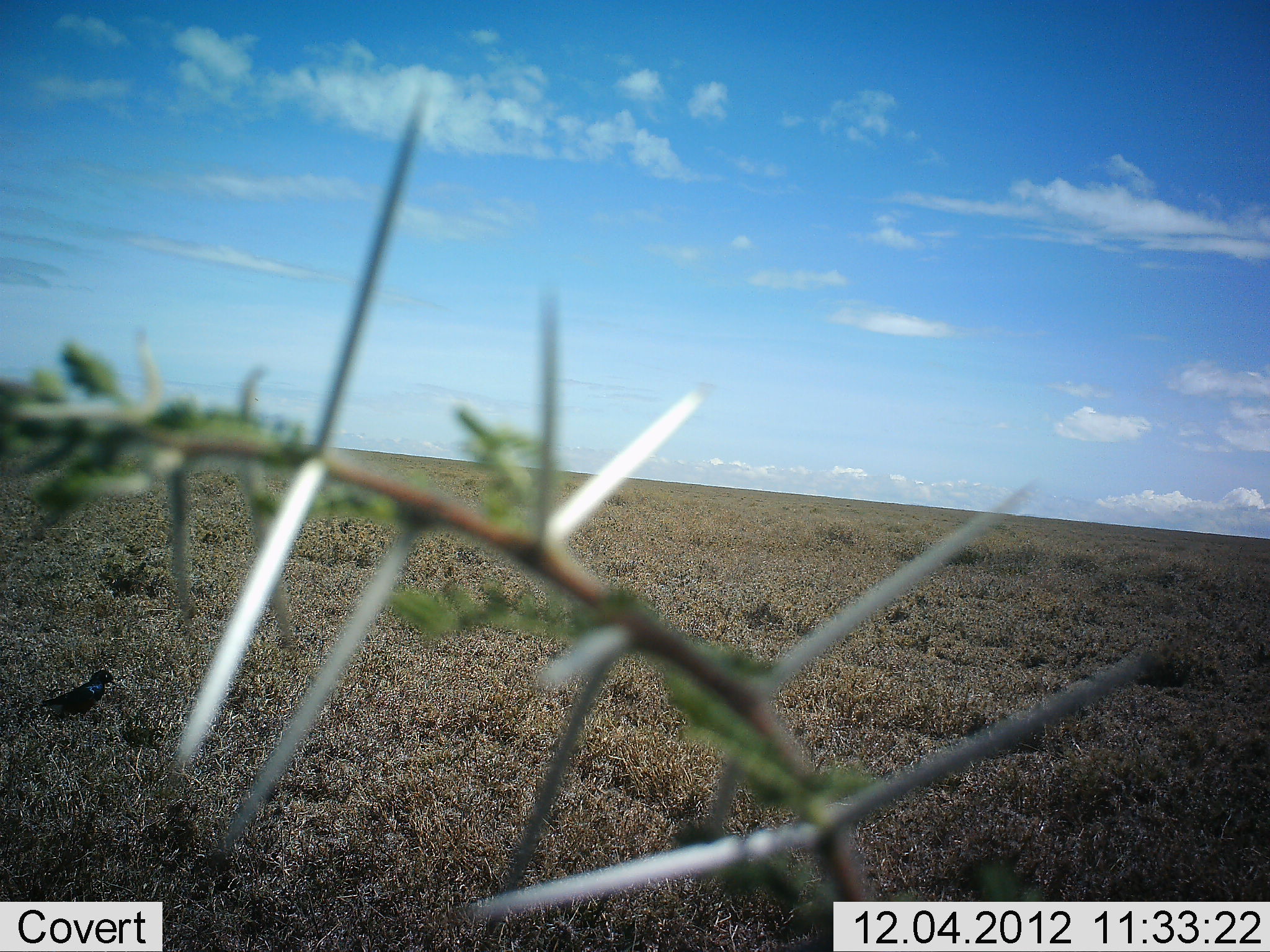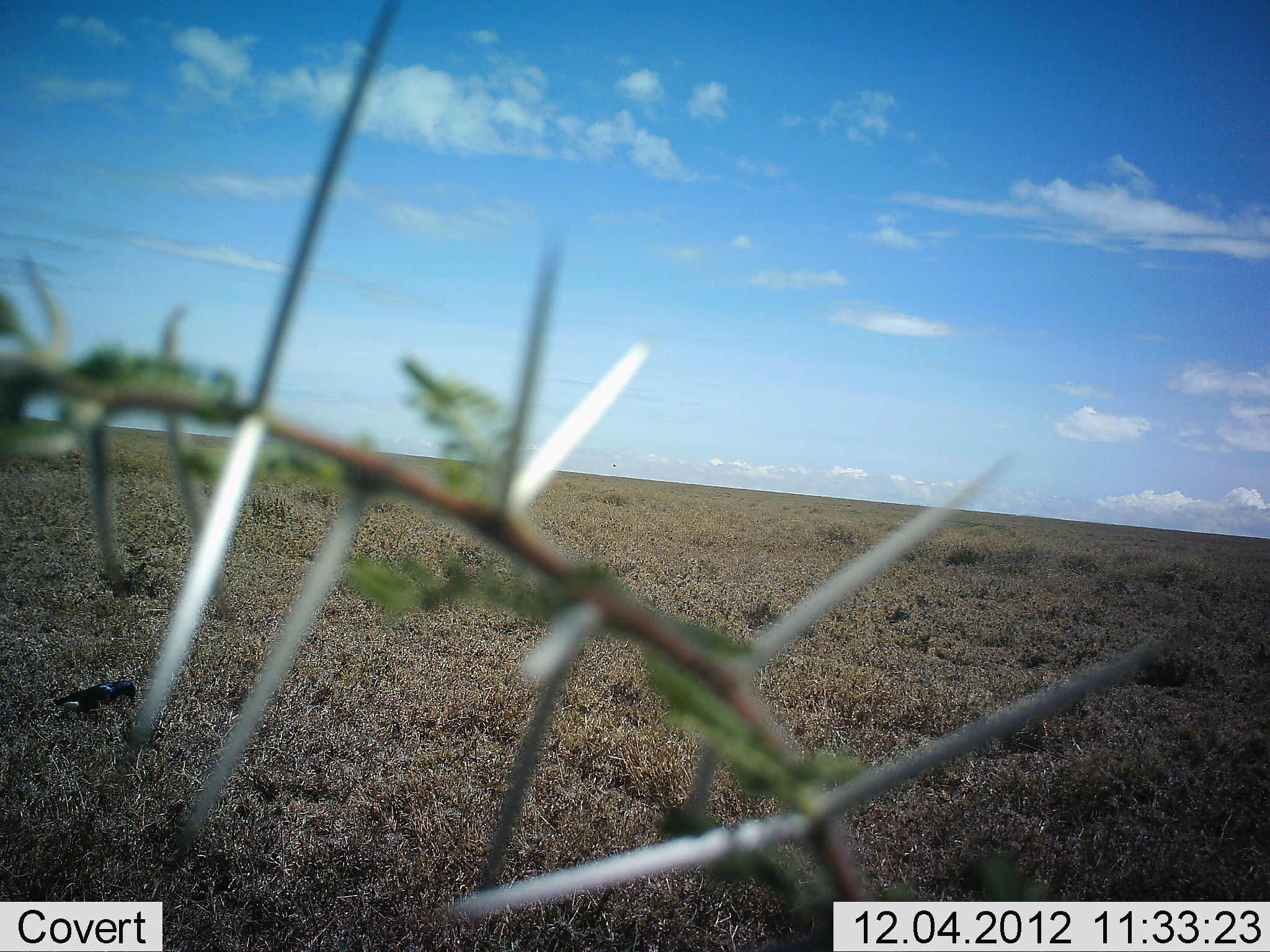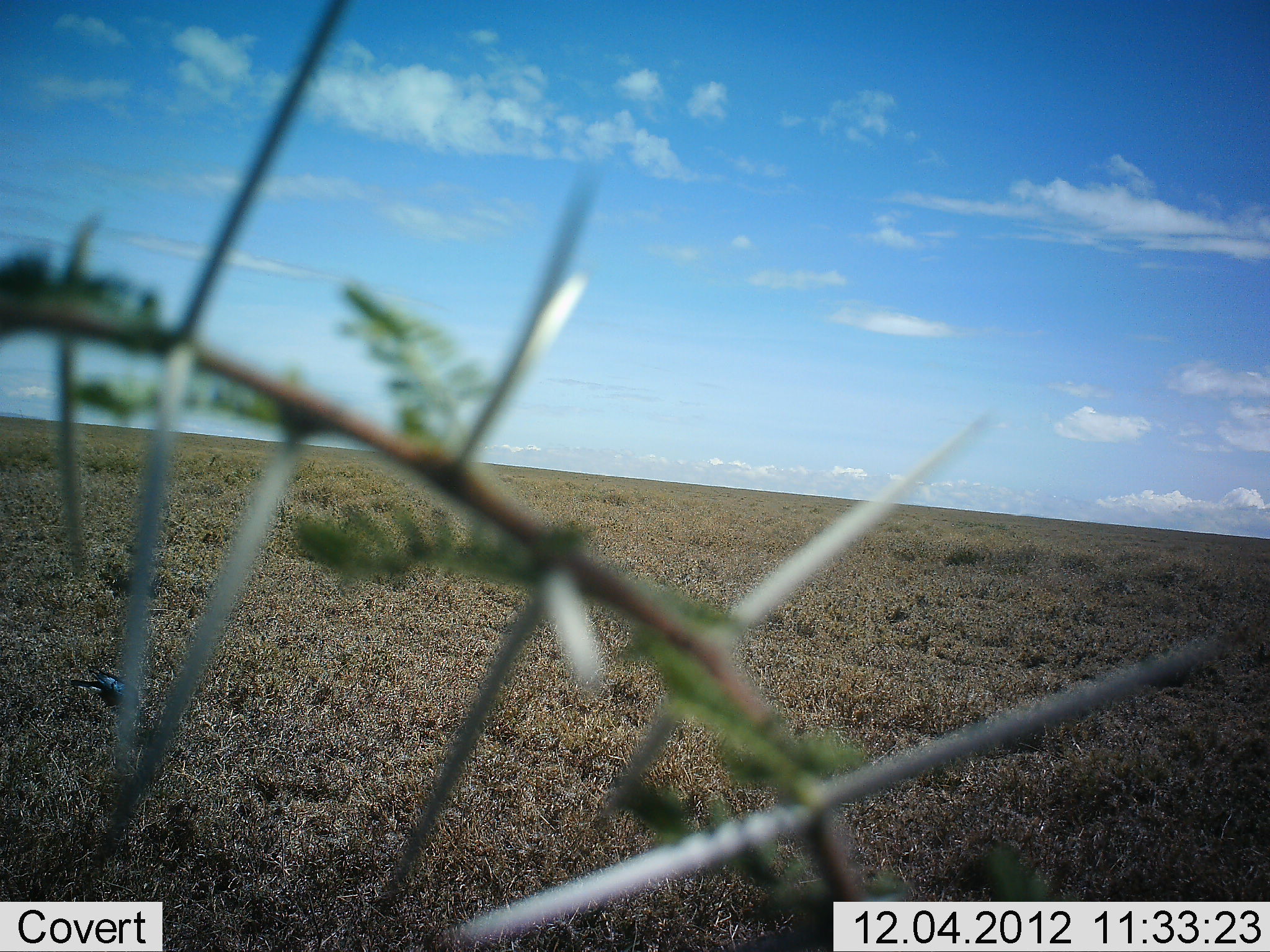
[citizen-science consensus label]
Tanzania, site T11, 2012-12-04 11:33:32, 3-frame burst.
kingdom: Animalia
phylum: Chordata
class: Aves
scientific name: Aves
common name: bird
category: otherbird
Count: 1.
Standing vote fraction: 27%.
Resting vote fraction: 9%.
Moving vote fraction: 0%.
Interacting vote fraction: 0%.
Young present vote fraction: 0%.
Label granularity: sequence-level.